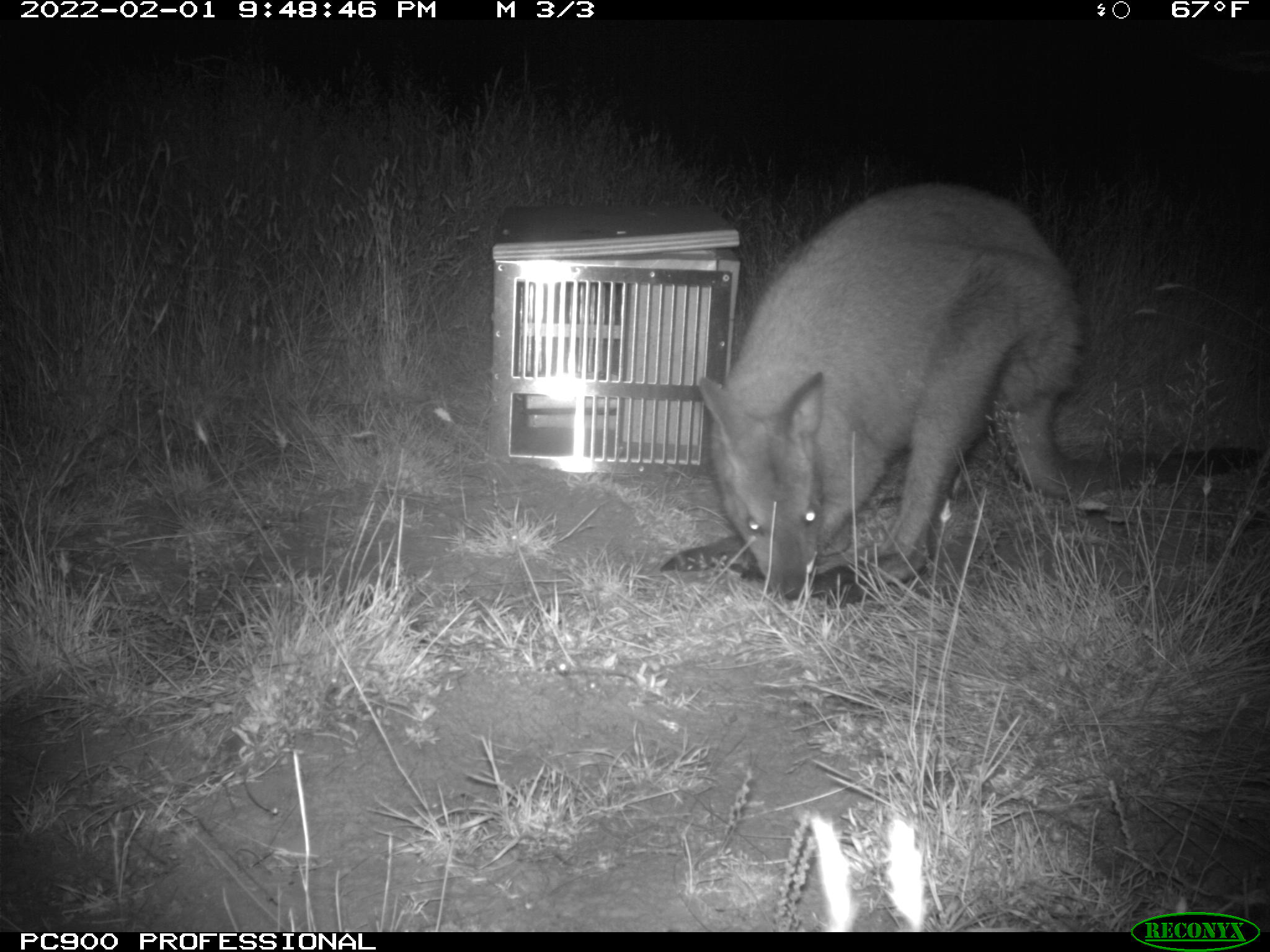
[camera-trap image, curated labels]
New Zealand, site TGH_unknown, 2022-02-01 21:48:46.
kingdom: Animalia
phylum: Chordata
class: Mammalia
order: Diprotodontia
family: Macropodidae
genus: Notamacropus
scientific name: Notamacropus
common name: wallaby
Wallaby (Notamacropus).